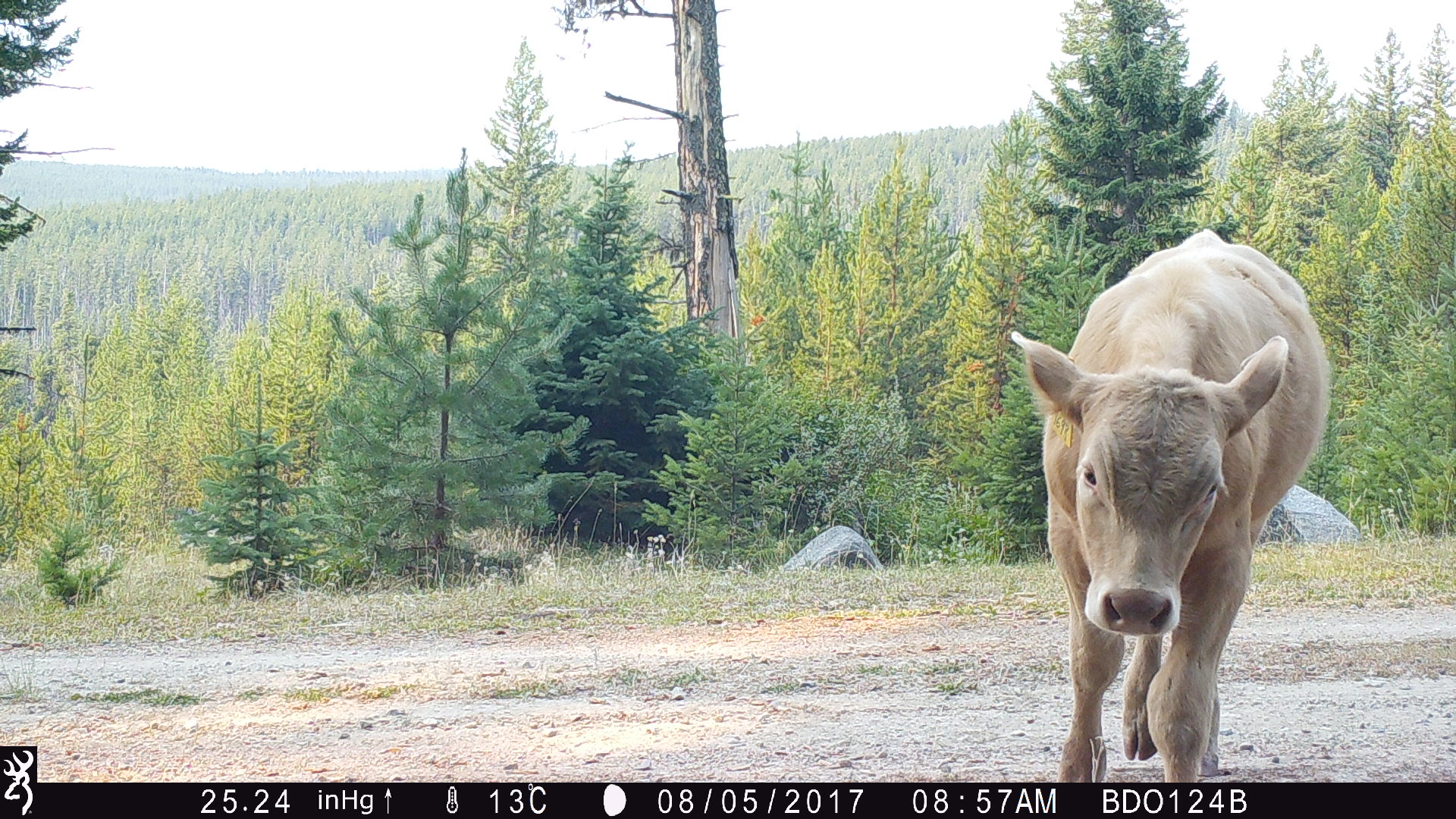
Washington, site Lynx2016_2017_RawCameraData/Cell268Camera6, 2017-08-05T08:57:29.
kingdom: Animalia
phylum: Chordata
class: Mammalia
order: Artiodactyla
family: Bovidae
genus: Bos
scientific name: Bos taurus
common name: domestic cattle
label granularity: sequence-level